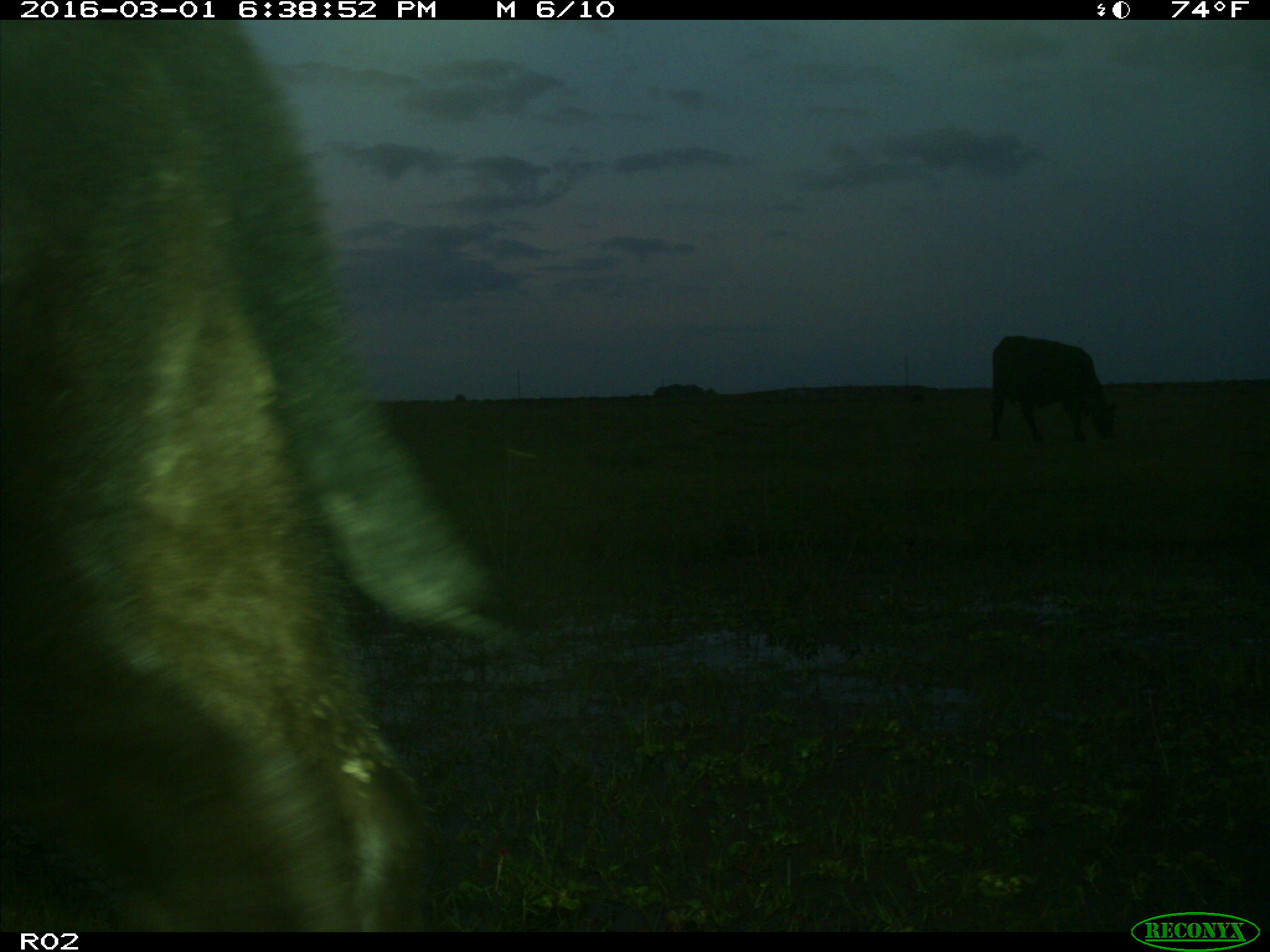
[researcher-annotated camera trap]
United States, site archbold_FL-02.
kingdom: Animalia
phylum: Chordata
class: Mammalia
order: Artiodactyla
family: Bovidae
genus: Bos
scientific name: Bos taurus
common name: domestic cow